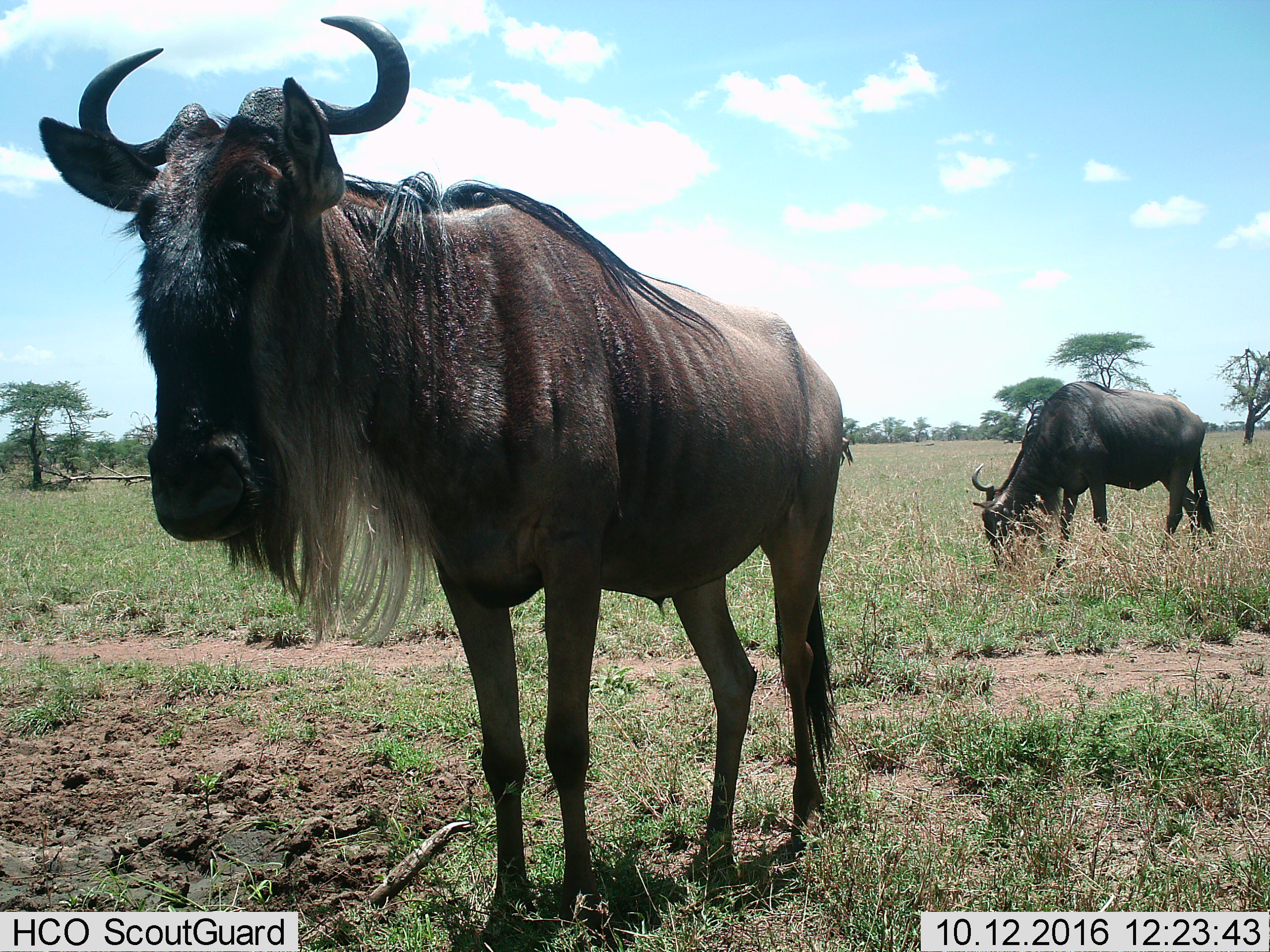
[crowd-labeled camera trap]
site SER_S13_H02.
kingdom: Animalia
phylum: Chordata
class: Mammalia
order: Artiodactyla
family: Bovidae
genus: Connochaetes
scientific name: Connochaetes taurinus taurinus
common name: blue wildebeest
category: wildebeestblue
Wildebeestblue (blue wildebeest) (Connochaetes taurinus taurinus), count 2. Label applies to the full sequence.